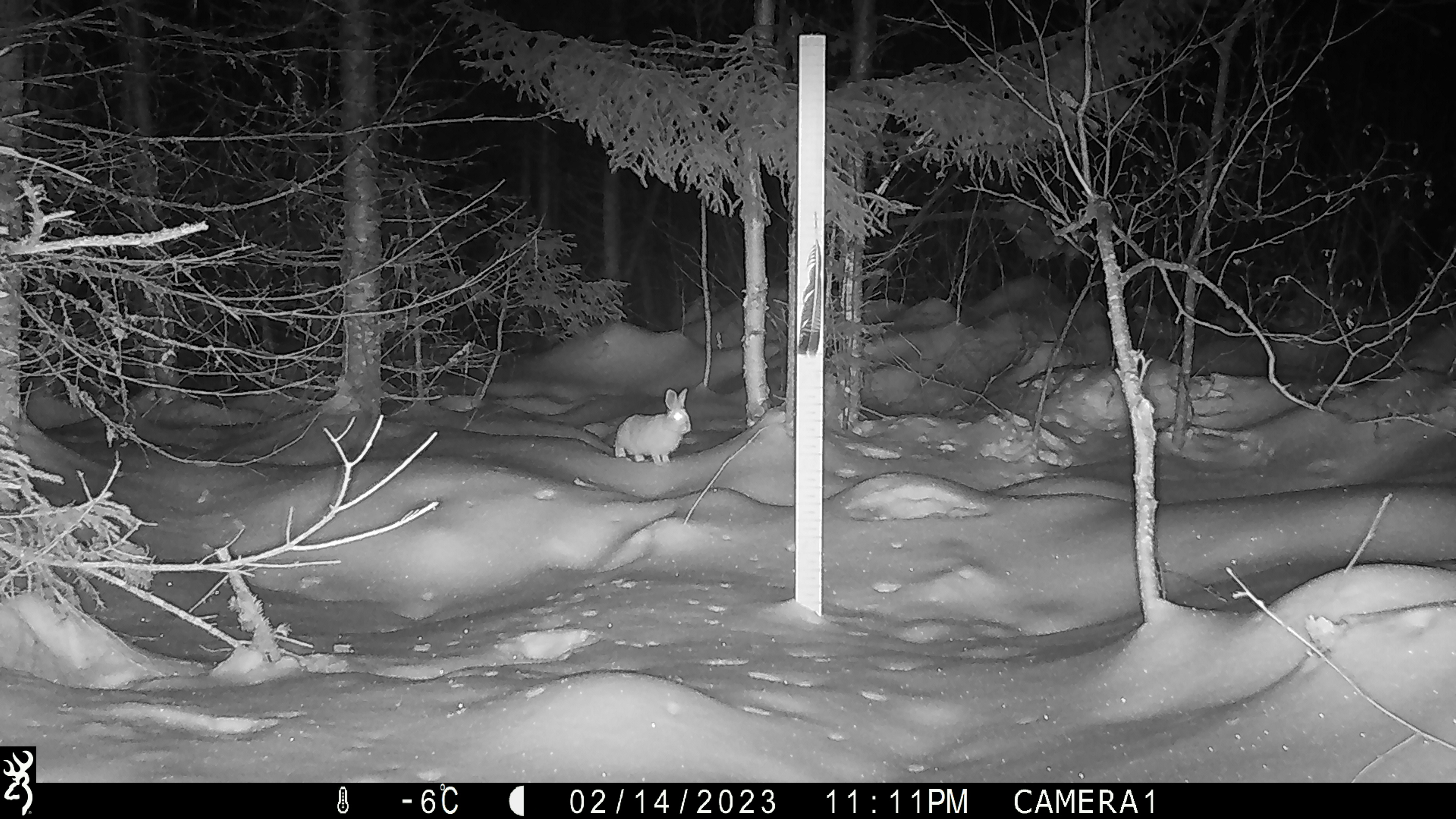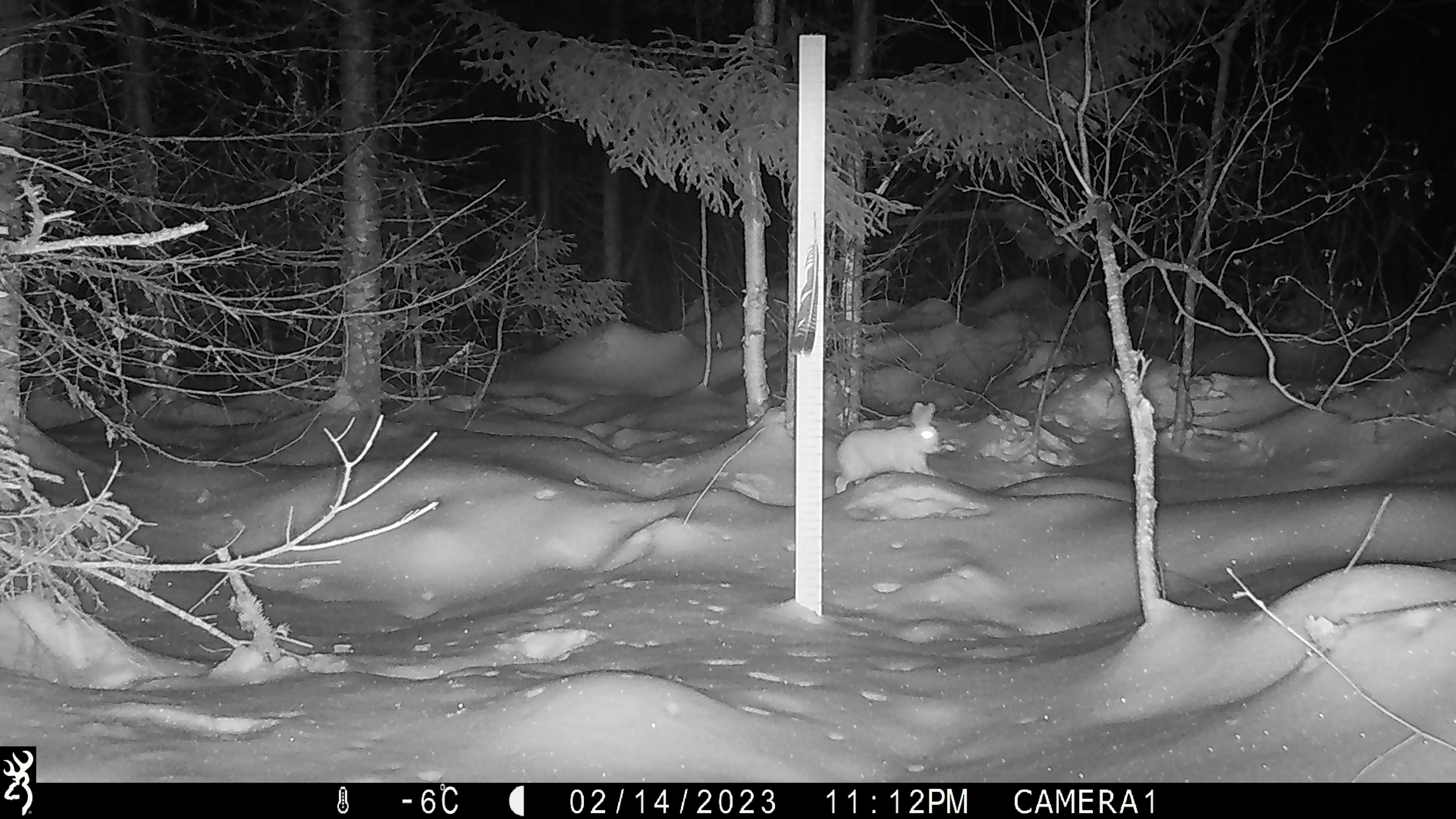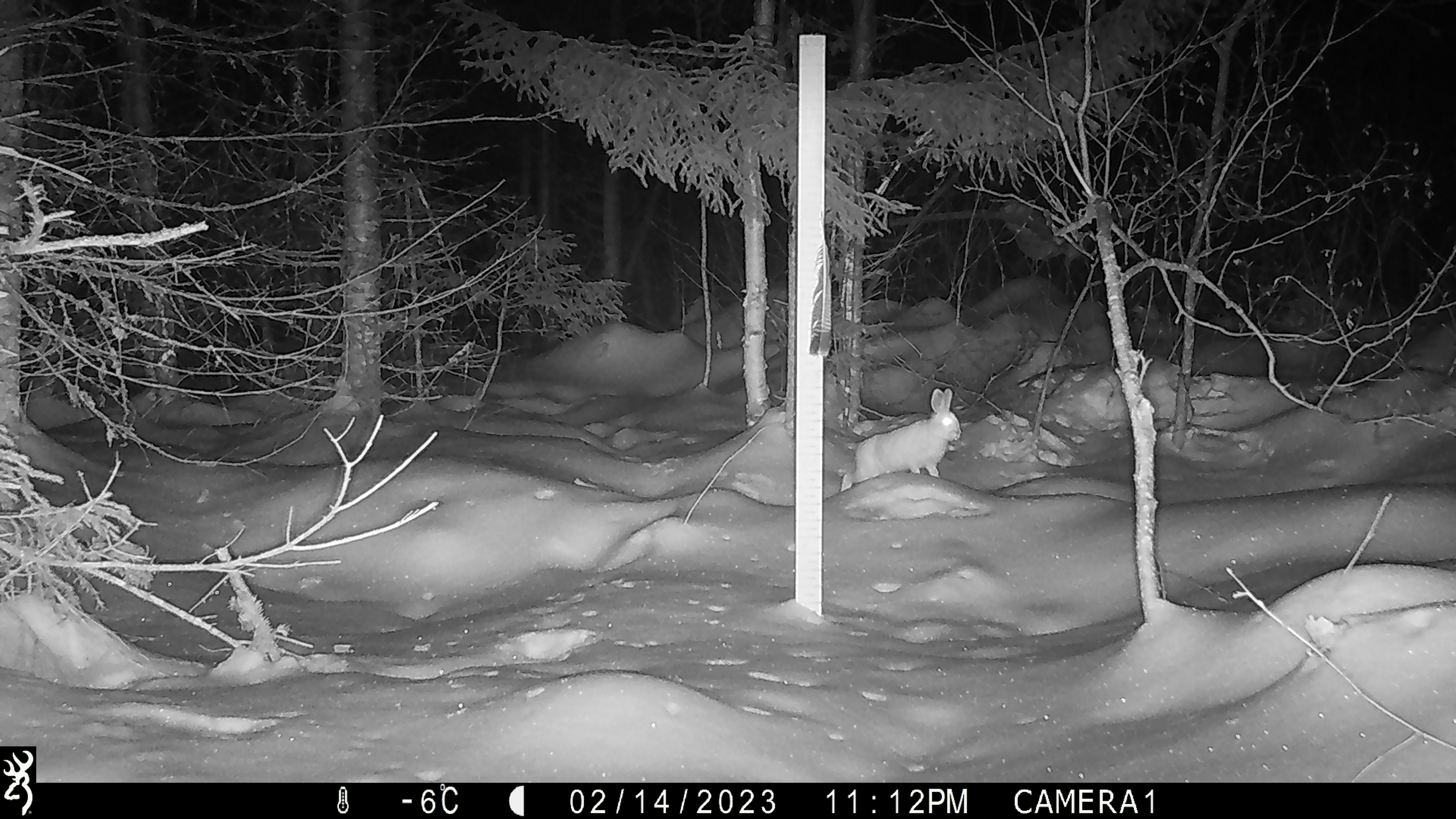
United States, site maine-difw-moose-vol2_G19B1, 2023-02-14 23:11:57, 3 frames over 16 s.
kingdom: Animalia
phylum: Chordata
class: Mammalia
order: Lagomorpha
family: Leporidae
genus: Lepus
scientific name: Lepus americanus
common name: snowshoe hare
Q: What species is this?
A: Snowshoe hare (Lepus americanus).